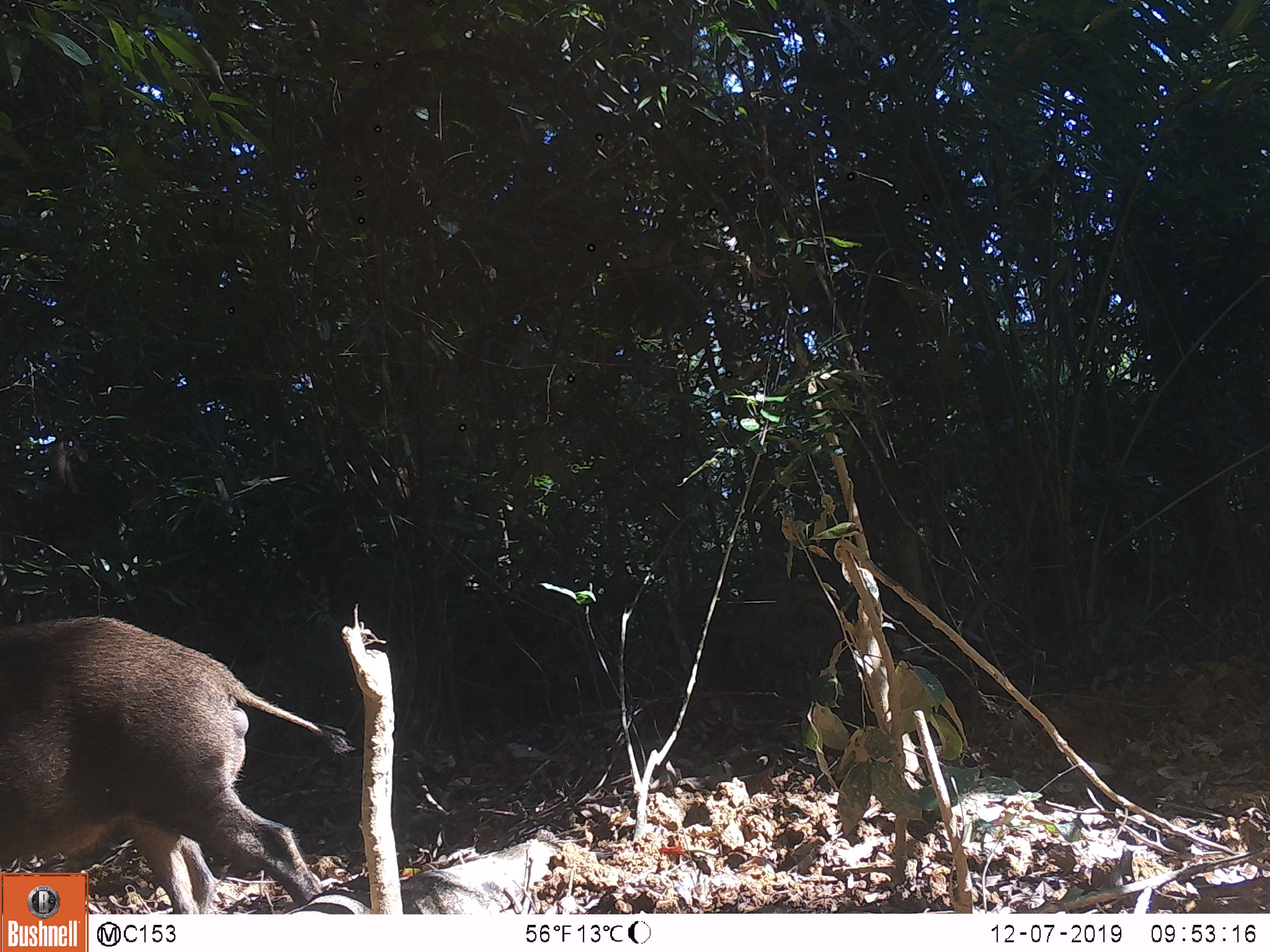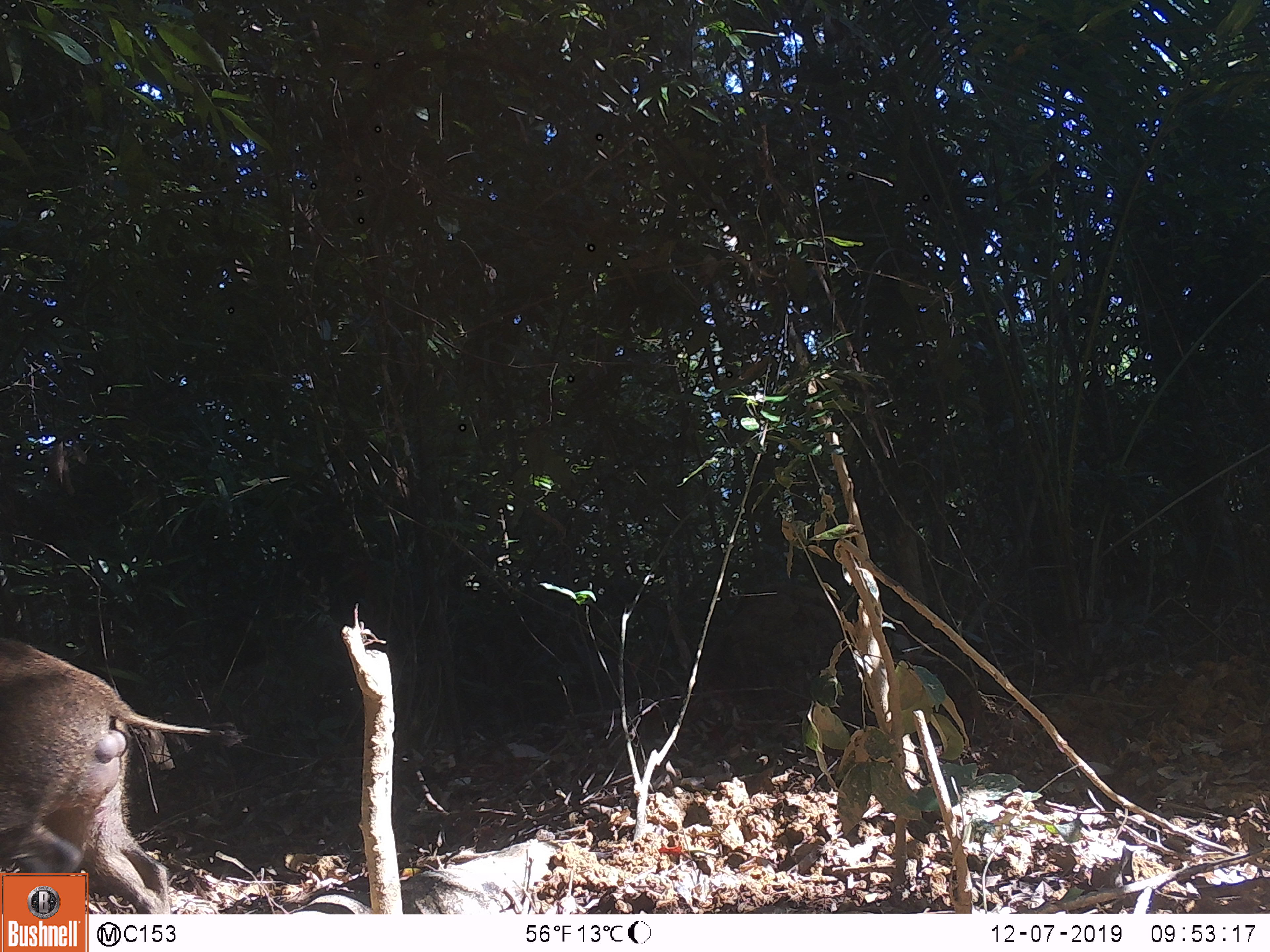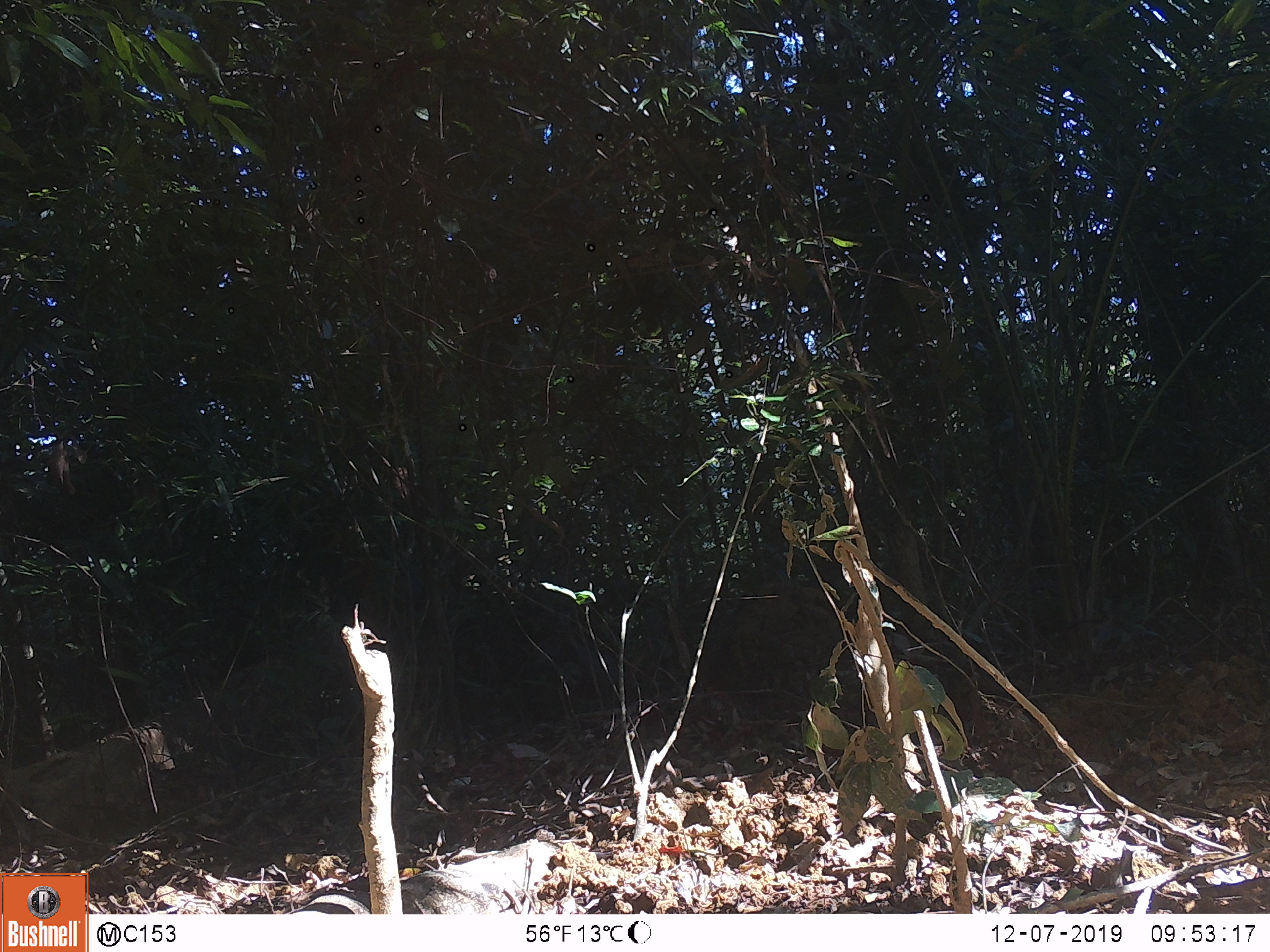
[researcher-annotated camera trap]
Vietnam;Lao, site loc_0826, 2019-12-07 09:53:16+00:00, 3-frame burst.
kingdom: Animalia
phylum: Chordata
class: Mammalia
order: Artiodactyla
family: Suidae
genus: Sus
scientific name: Sus scrofa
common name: eurasian wild pig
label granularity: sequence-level